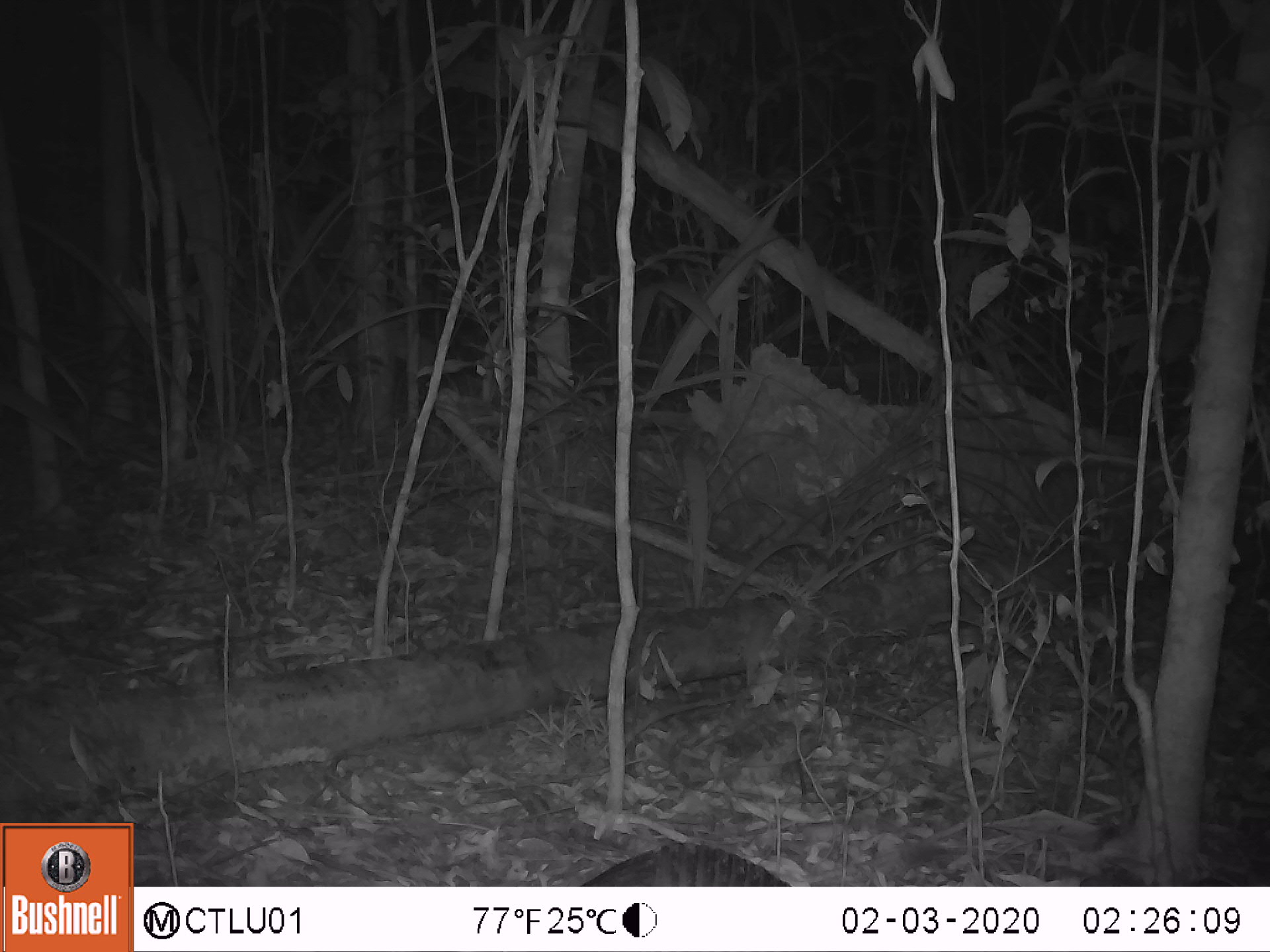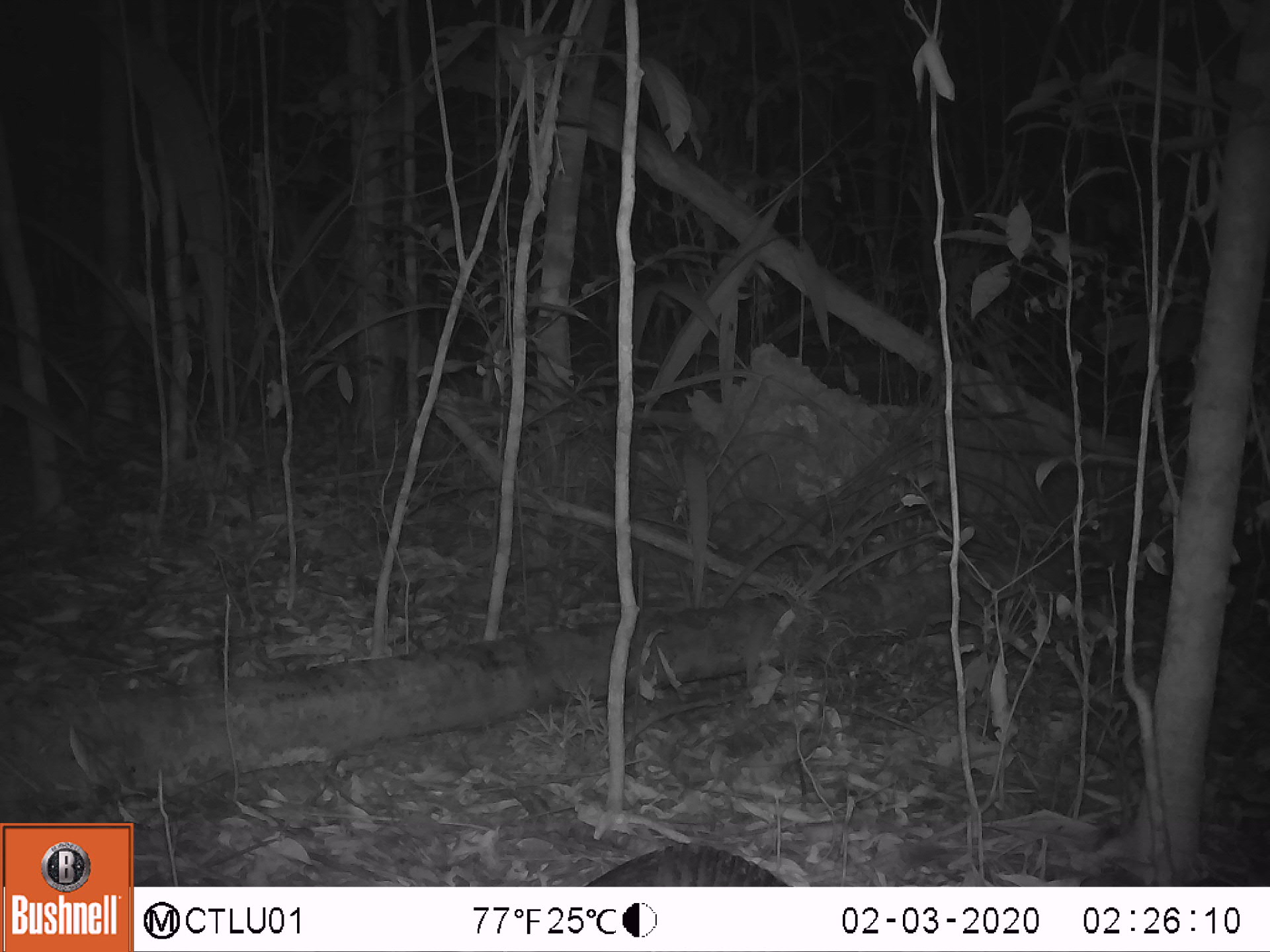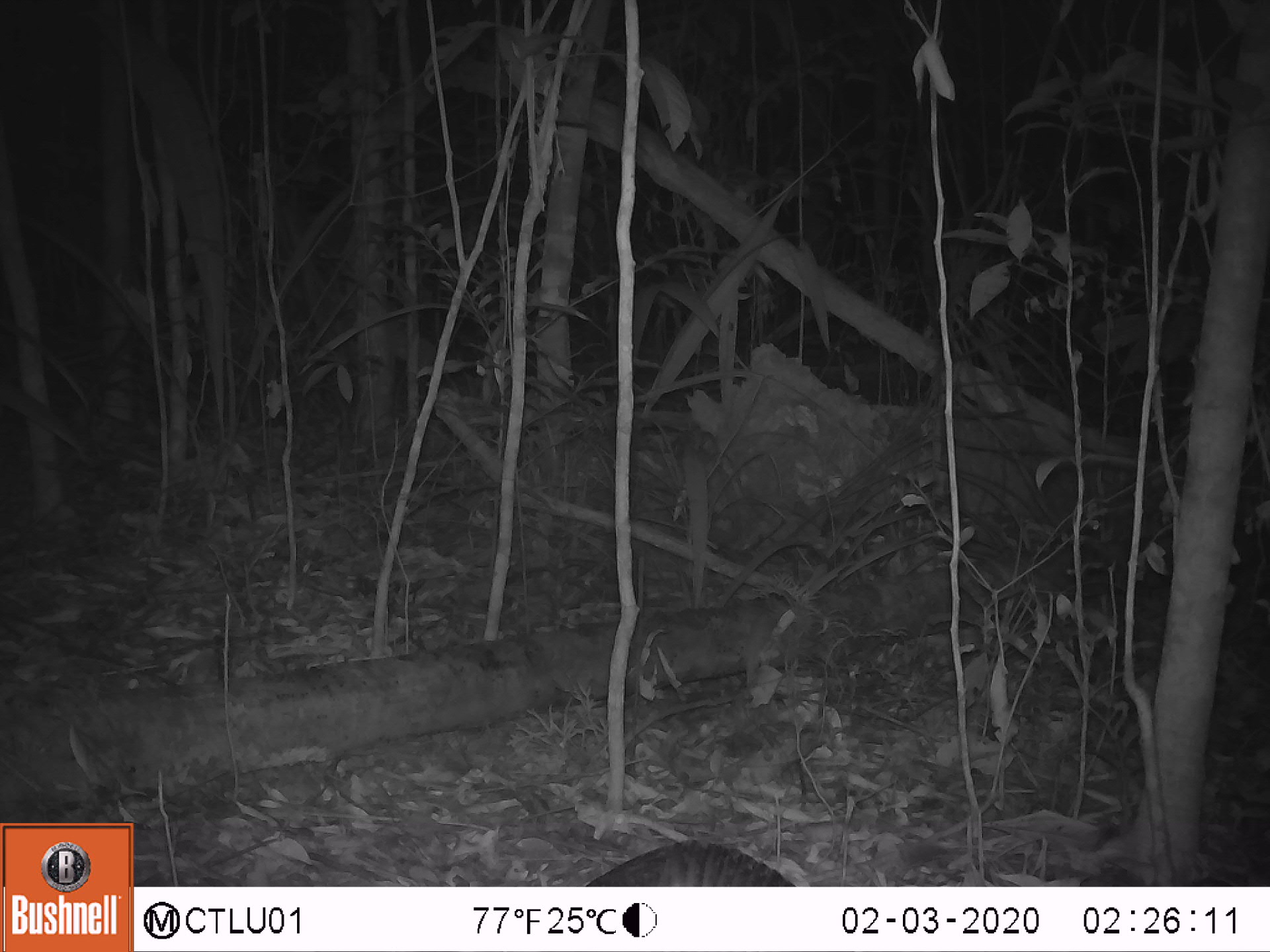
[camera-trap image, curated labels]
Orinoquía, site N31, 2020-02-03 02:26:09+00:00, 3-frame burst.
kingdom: Animalia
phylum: Chordata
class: Mammalia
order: Cingulata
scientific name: Cingulata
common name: armadillo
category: unknown armadillo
Unknown armadillo (armadillo) (Cingulata).